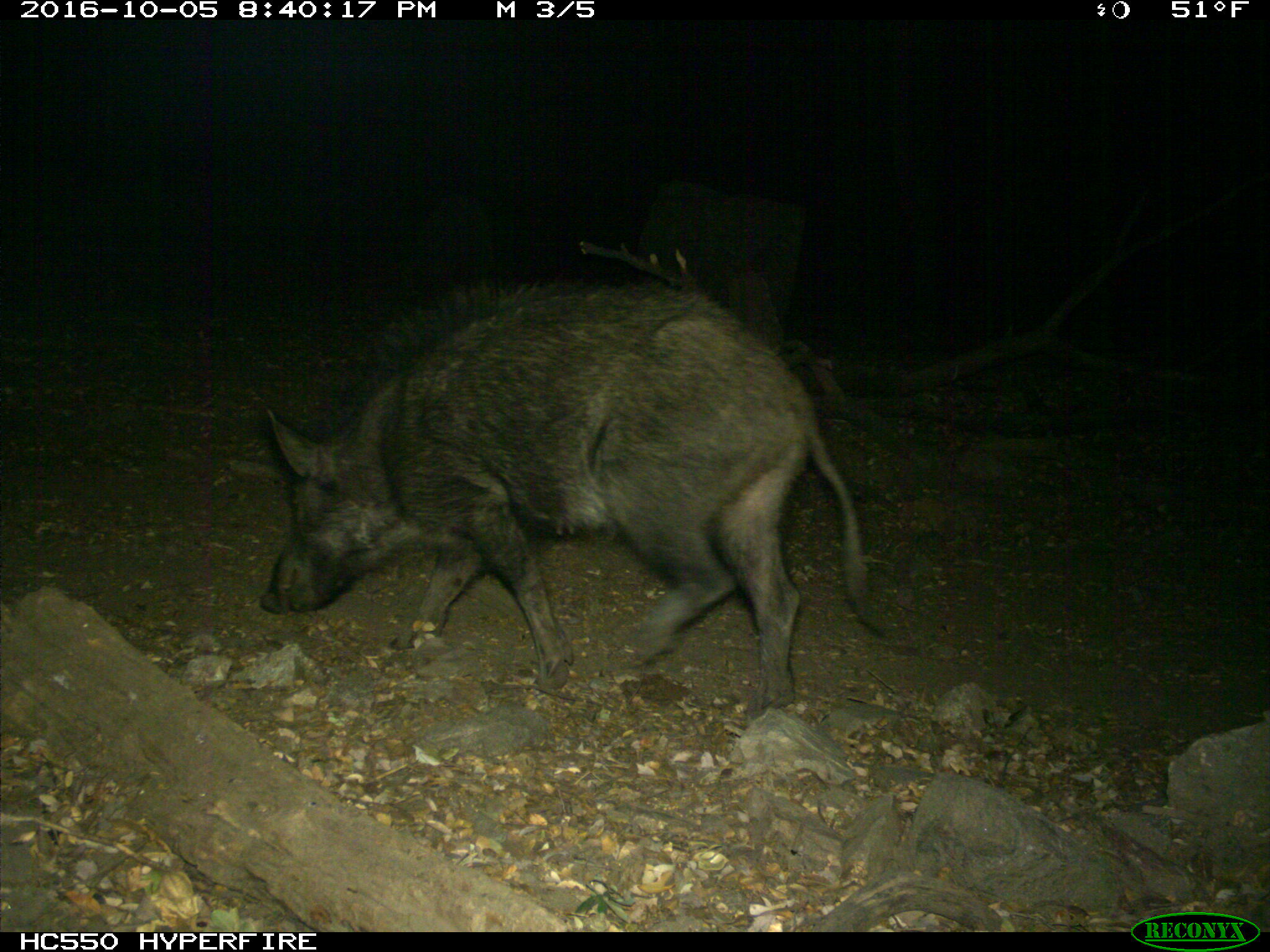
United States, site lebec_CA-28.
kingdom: Animalia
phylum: Chordata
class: Mammalia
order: Artiodactyla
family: Suidae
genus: Sus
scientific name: Sus scrofa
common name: wild boar